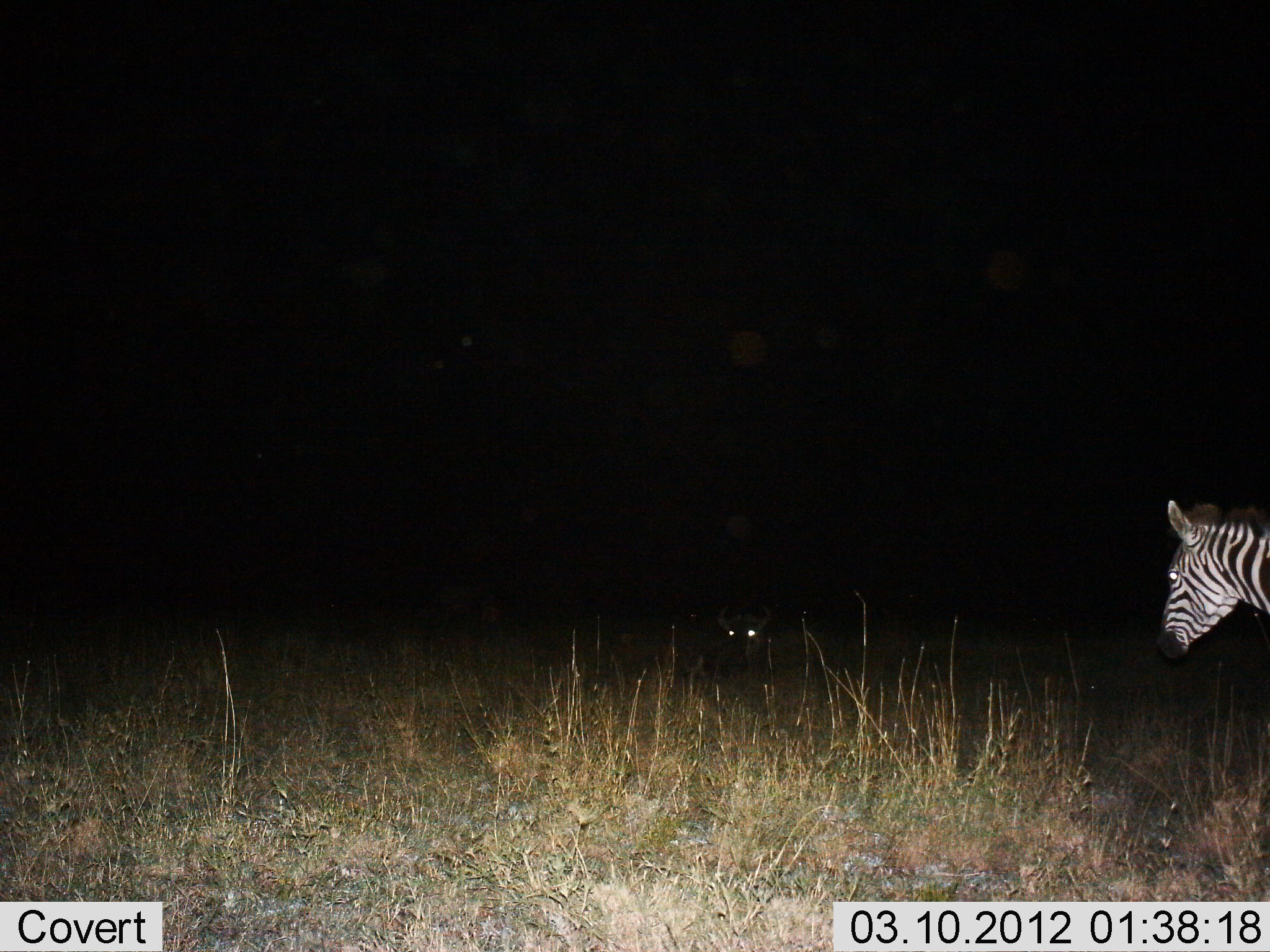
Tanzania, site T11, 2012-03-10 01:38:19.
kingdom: Animalia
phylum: Chordata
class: Mammalia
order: Artiodactyla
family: Bovidae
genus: Connochaetes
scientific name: Connochaetes taurinus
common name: blue wildebeest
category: wildebeest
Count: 1.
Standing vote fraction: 0%.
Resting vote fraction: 100%.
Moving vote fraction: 0%.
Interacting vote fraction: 0%.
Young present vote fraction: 0%.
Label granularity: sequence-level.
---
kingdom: Animalia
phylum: Chordata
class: Mammalia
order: Perissodactyla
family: Equidae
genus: Equus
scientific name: Equus quagga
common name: plains zebra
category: zebra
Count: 1.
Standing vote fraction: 79%.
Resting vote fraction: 5%.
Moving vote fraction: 21%.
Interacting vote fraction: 5%.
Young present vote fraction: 5%.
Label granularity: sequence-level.